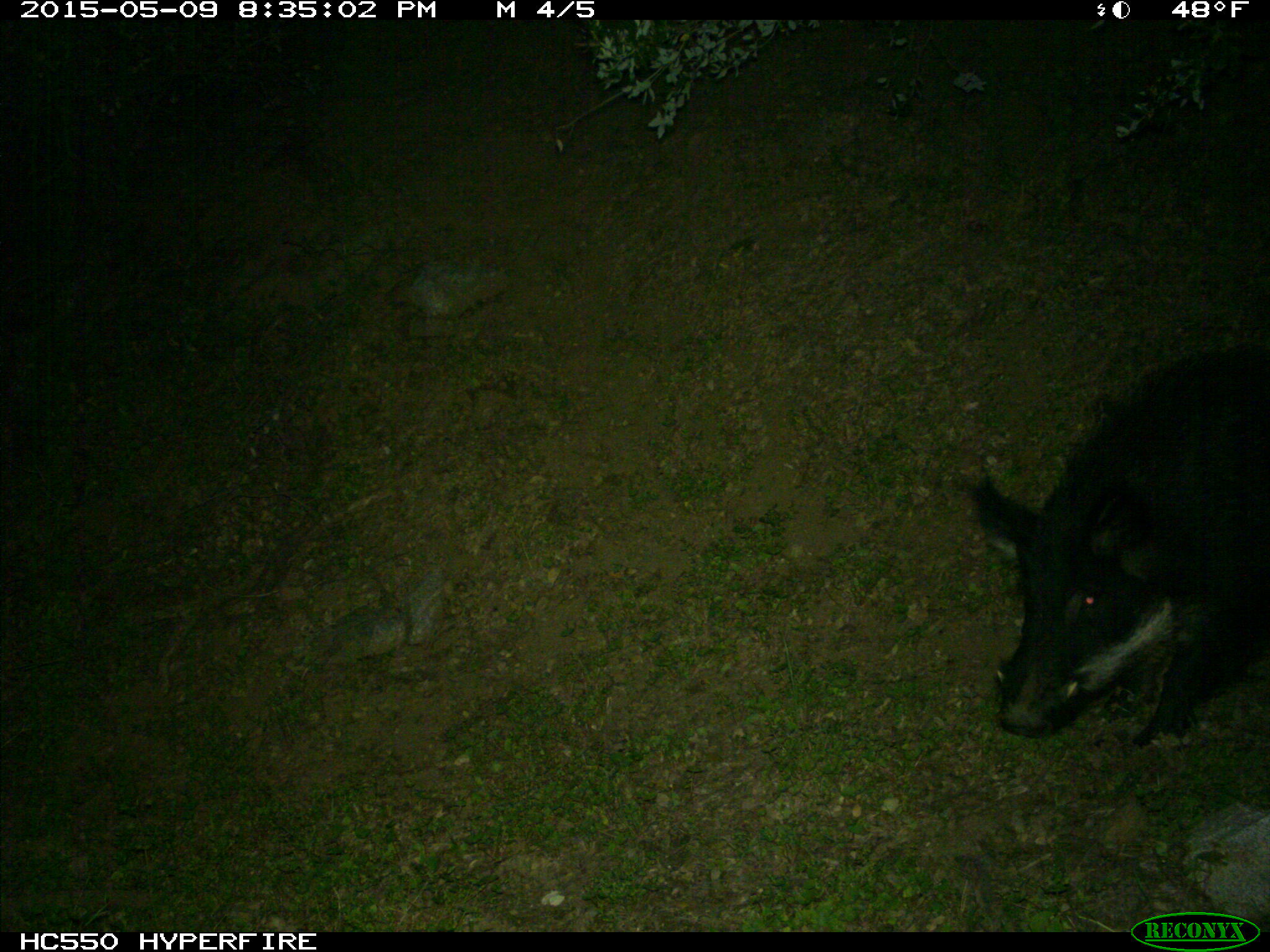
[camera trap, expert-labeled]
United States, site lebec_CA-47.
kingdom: Animalia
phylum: Chordata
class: Mammalia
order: Artiodactyla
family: Suidae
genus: Sus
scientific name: Sus scrofa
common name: wild boar